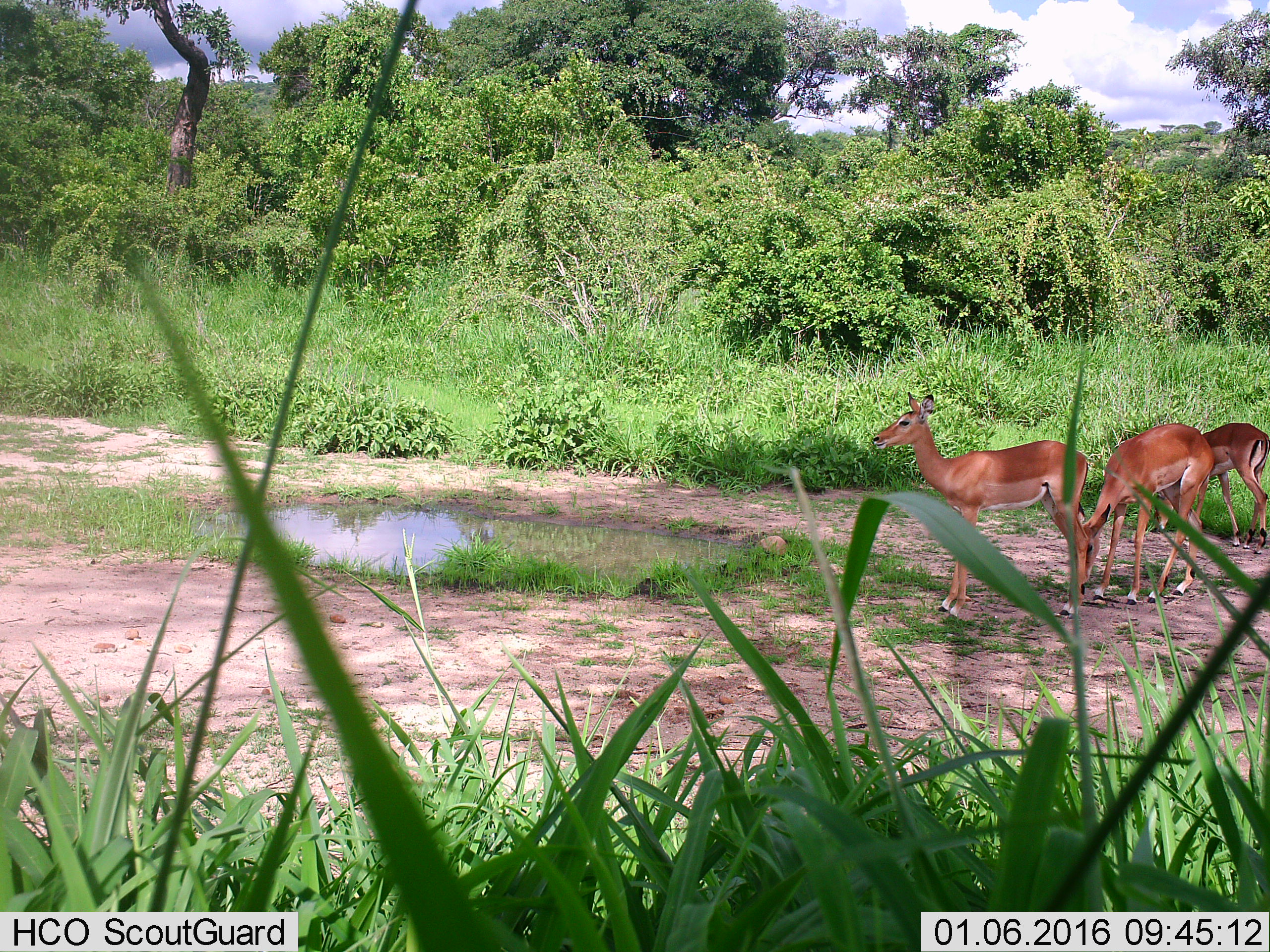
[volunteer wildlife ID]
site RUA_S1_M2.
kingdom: Animalia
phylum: Chordata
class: Mammalia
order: Artiodactyla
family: Bovidae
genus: Aepyceros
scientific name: Aepyceros melampus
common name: impala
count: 3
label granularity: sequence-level